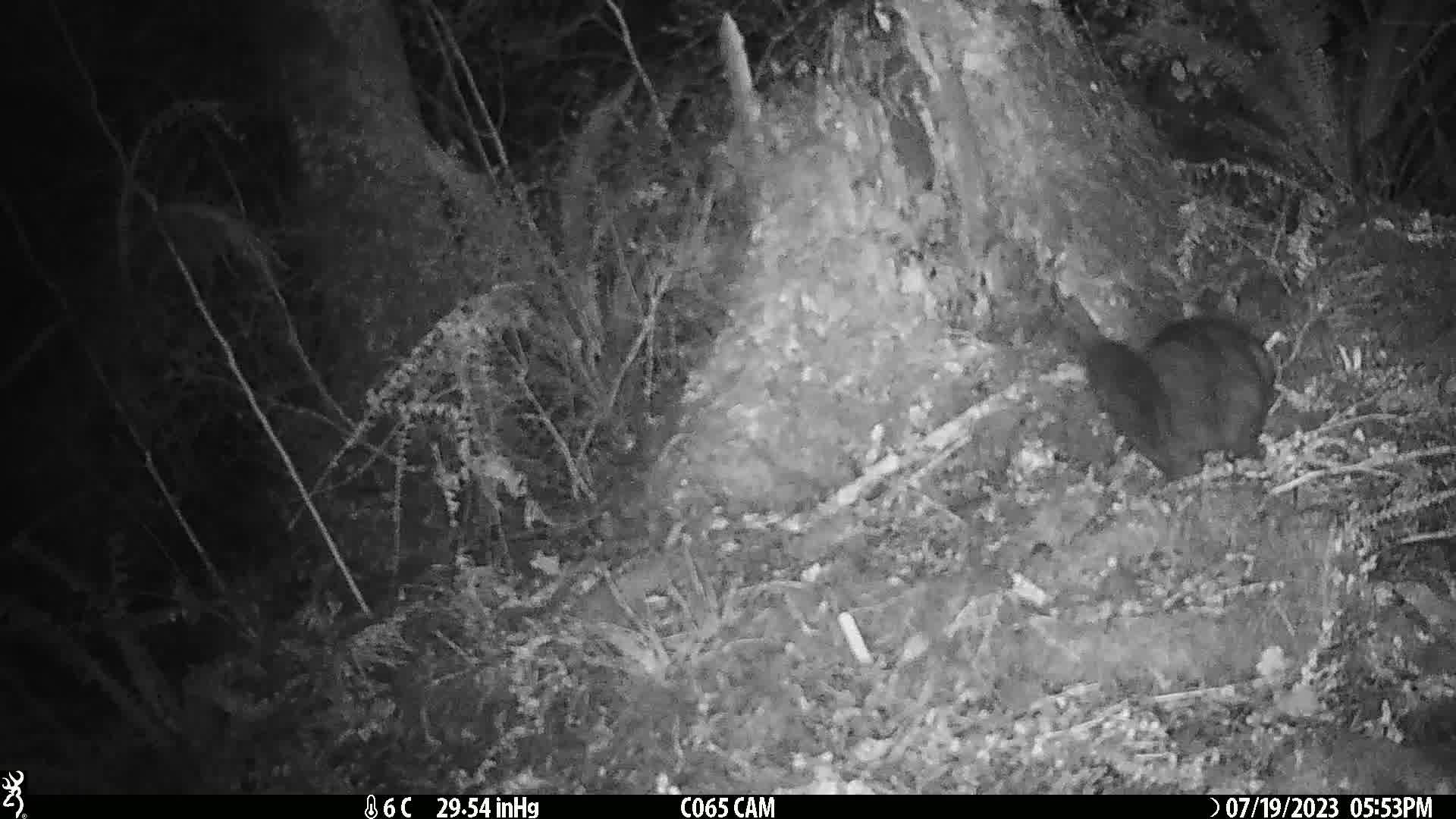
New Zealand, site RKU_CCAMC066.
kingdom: Animalia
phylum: Chordata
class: Mammalia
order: Diprotodontia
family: Phalangeridae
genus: Trichosurus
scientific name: Trichosurus vulpecula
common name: common brushtail possum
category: possum